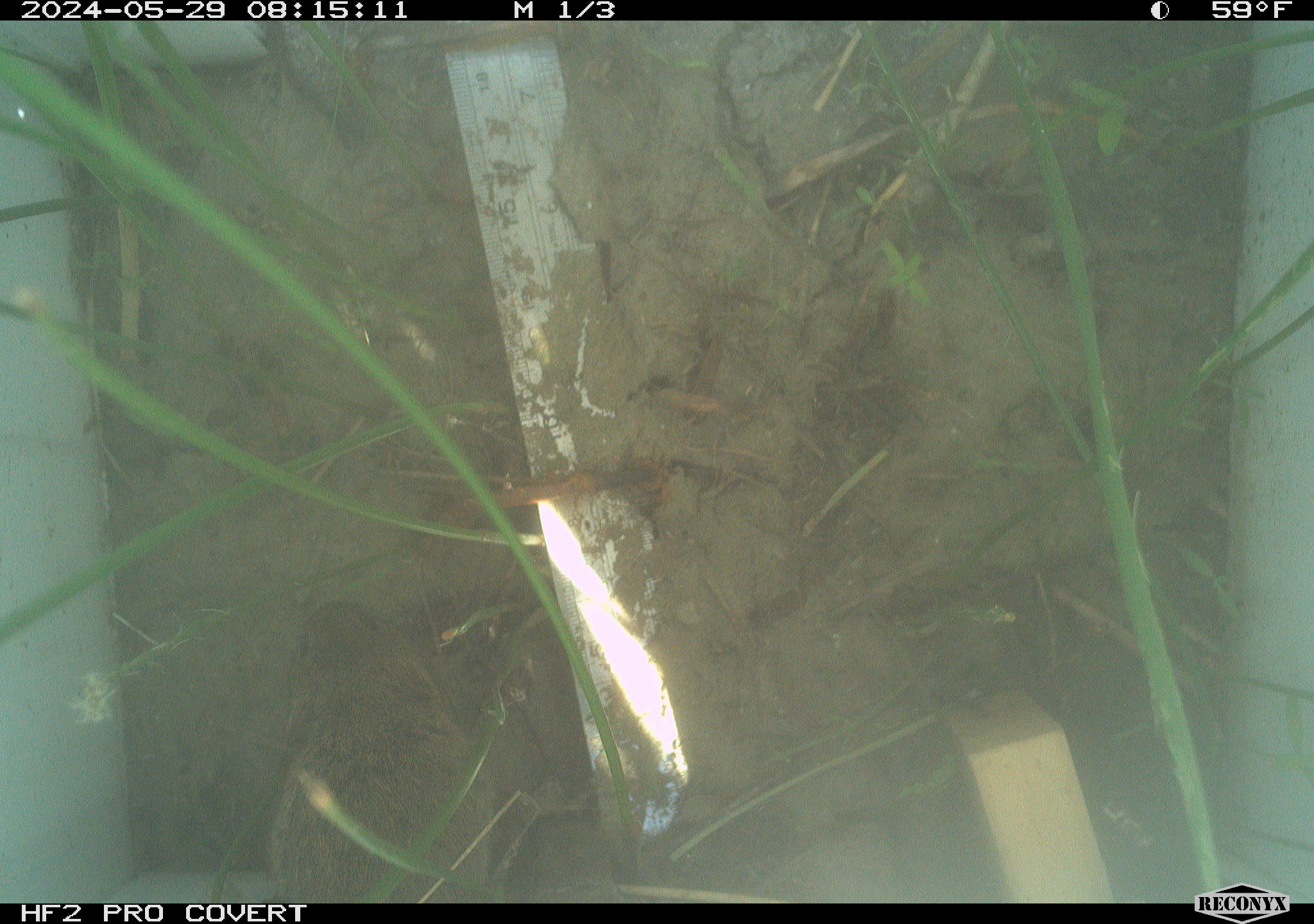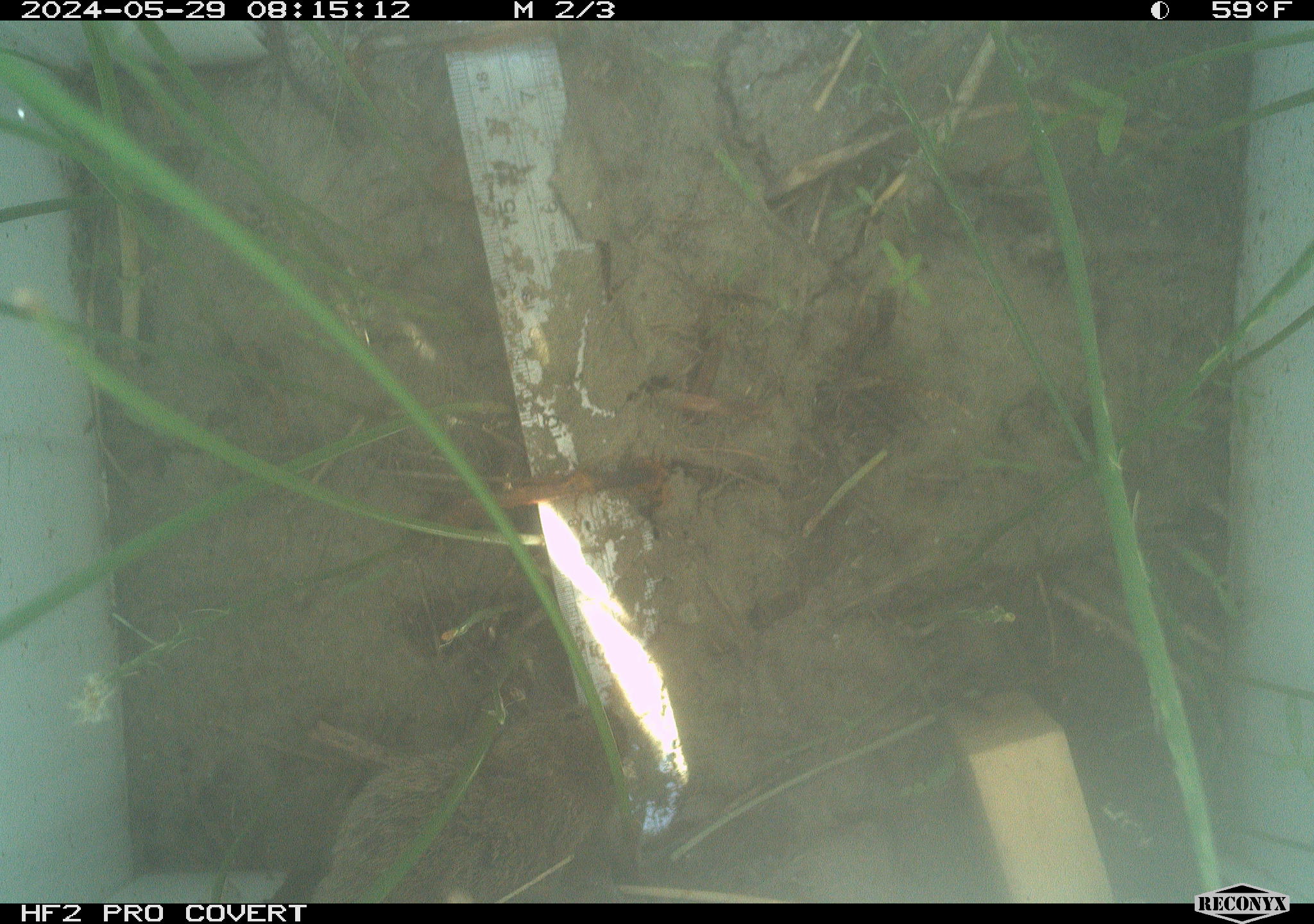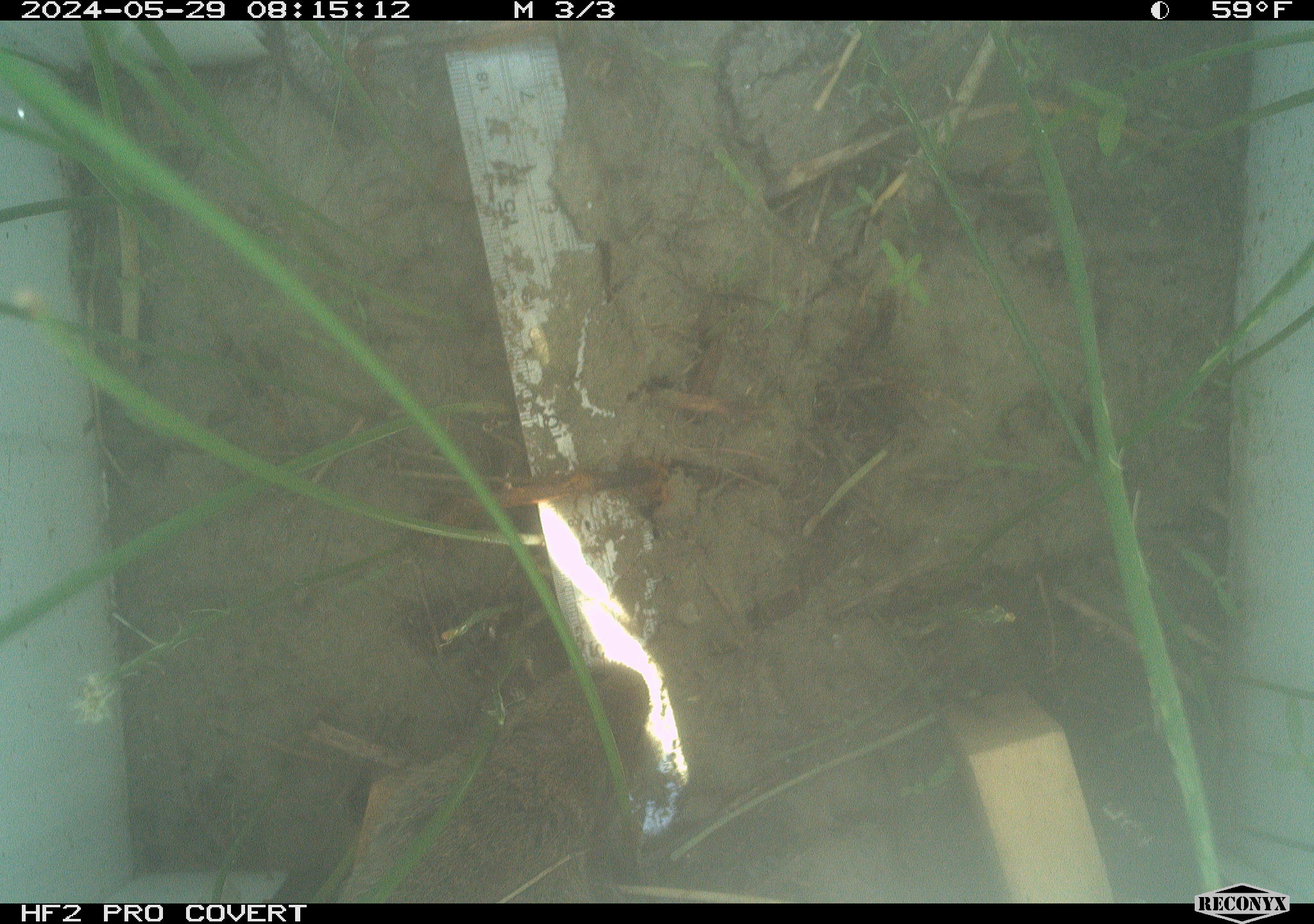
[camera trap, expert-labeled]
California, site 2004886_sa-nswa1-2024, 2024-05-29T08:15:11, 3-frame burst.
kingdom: Animalia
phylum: Chordata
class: Mammalia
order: Rodentia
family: Cricetidae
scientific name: Arvicolinae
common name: voles, lemmings, and muskrats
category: arvicolinae subfamily